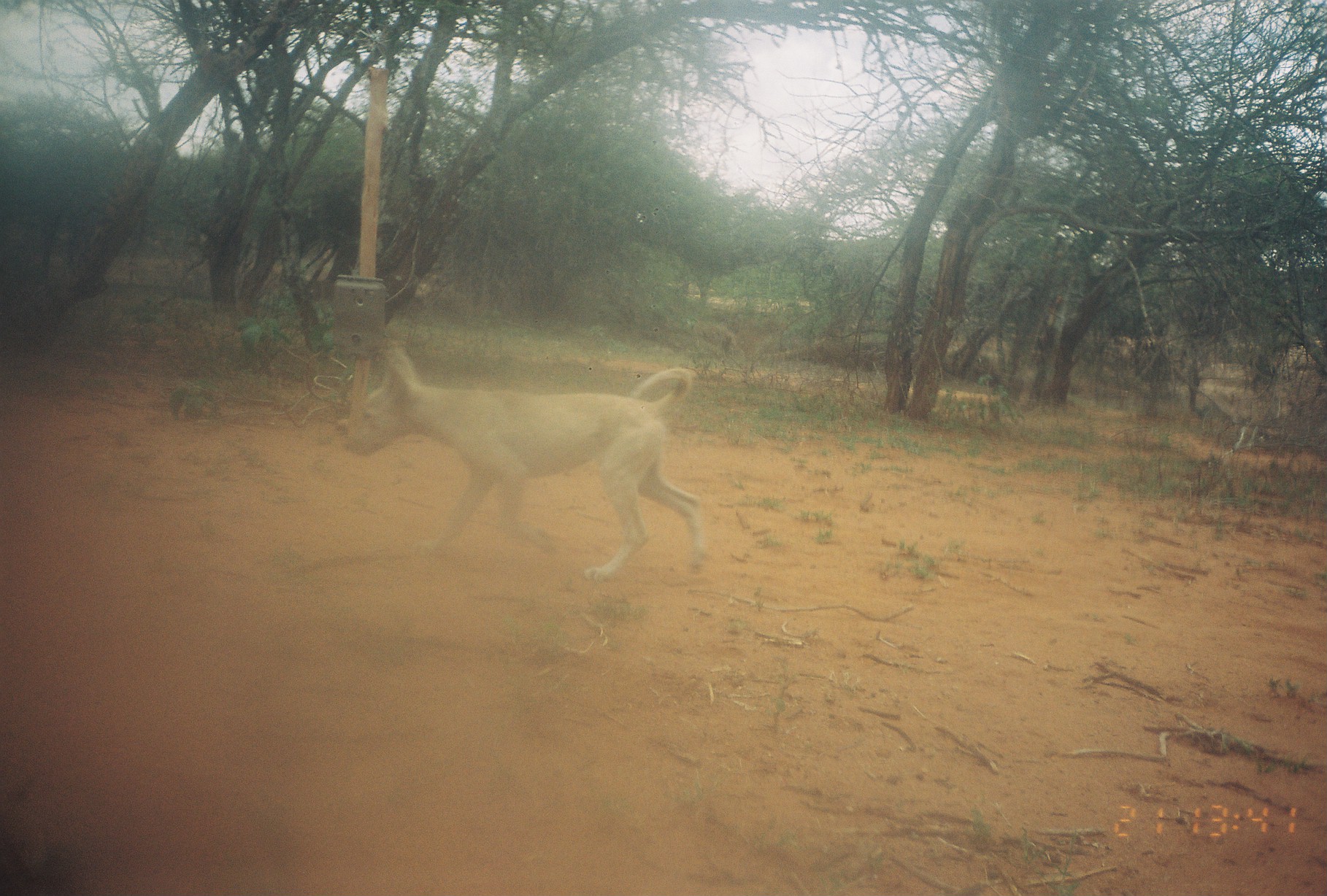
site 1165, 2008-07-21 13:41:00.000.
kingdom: Animalia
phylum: Chordata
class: Mammalia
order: Carnivora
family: Canidae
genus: Canis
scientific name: Canis familiaris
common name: domestic dog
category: canis lupus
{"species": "canis lupus (domestic dog) (Canis familiaris)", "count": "1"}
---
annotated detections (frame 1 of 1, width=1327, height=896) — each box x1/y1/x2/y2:
canis lupus: 331/341/708/587